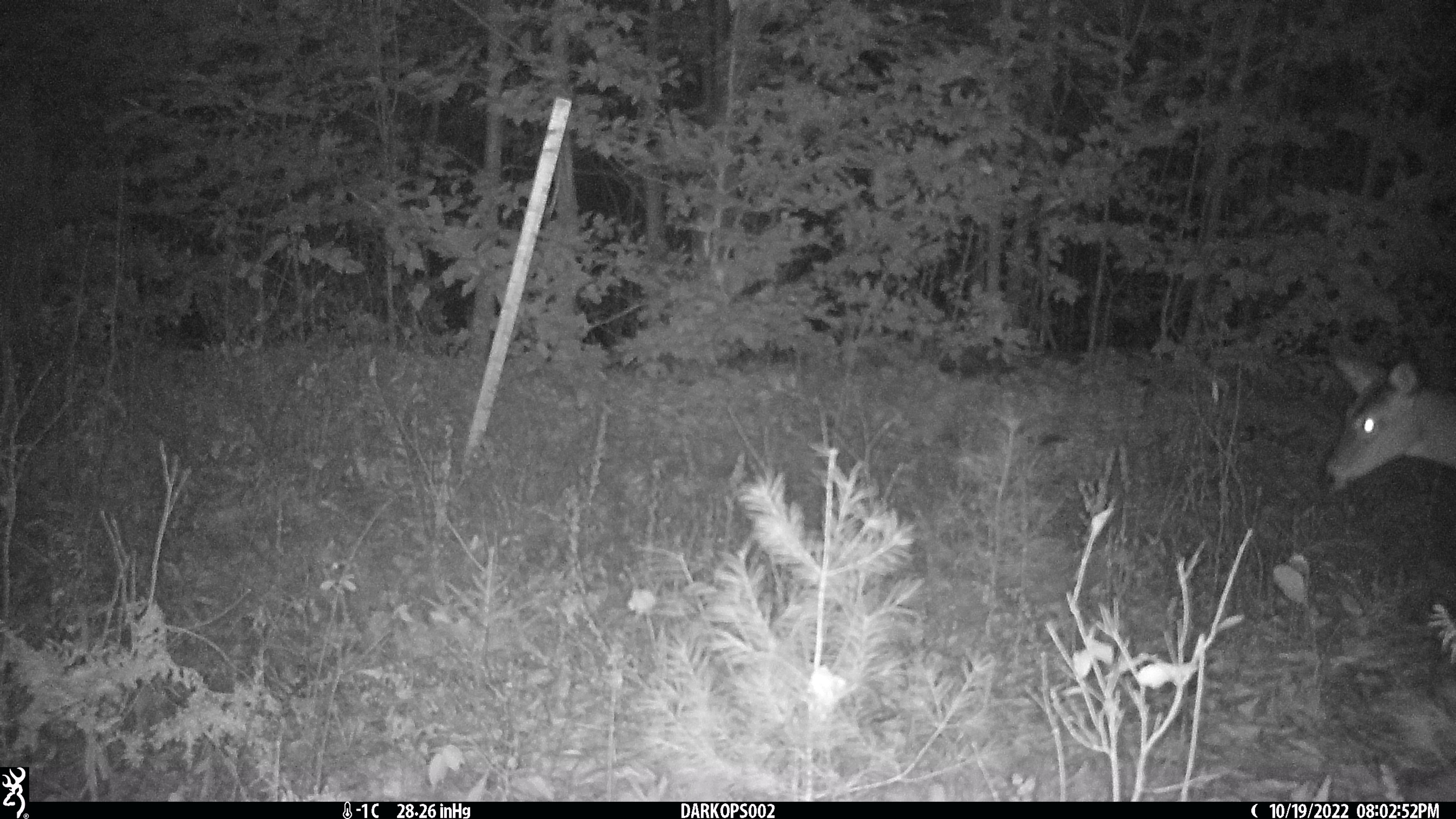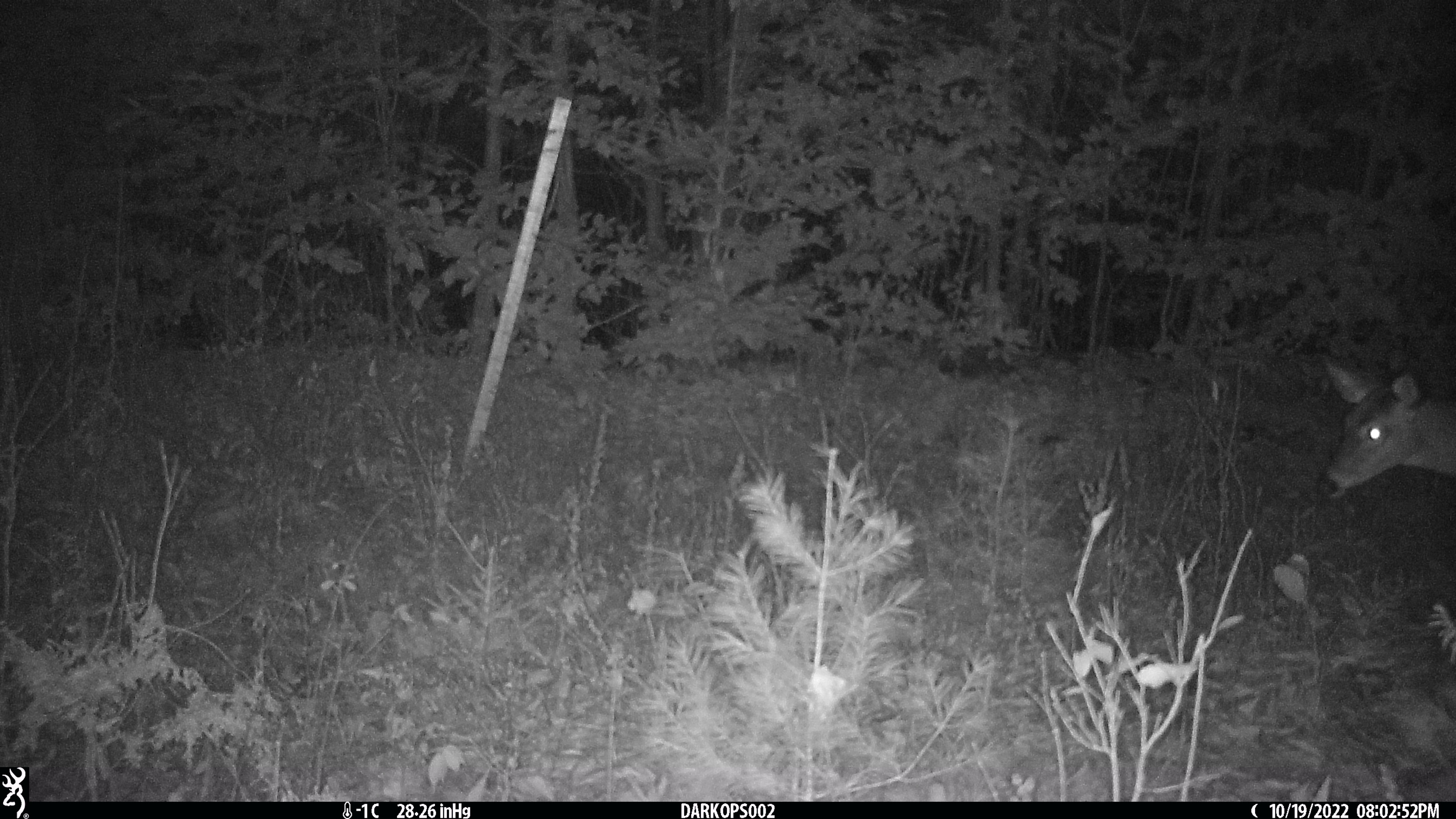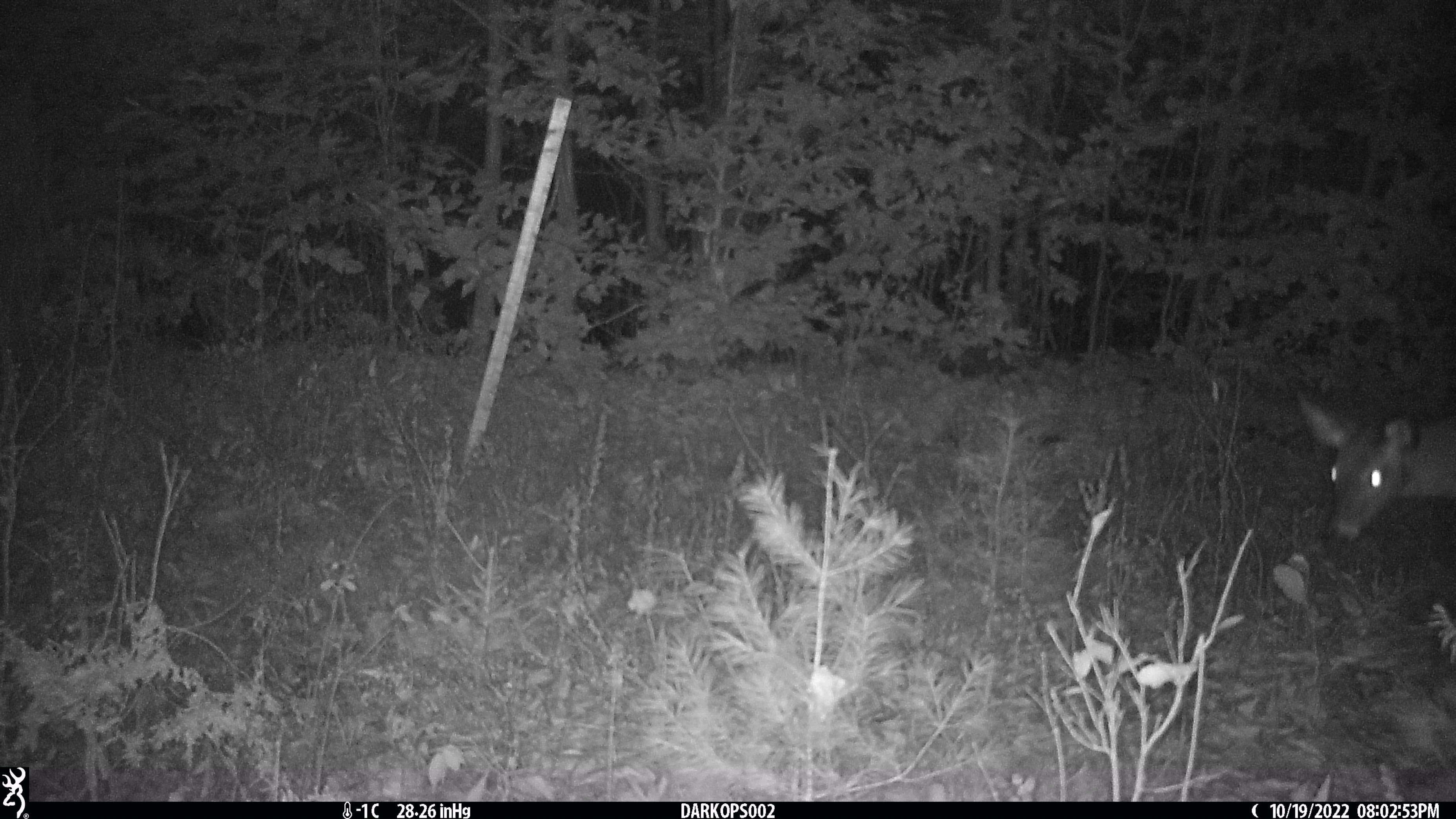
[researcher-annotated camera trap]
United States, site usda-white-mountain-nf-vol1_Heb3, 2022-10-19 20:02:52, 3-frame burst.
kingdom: Animalia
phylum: Chordata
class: Mammalia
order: Artiodactyla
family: Cervidae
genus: Odocoileus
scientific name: Odocoileus virginianus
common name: white-tailed deer